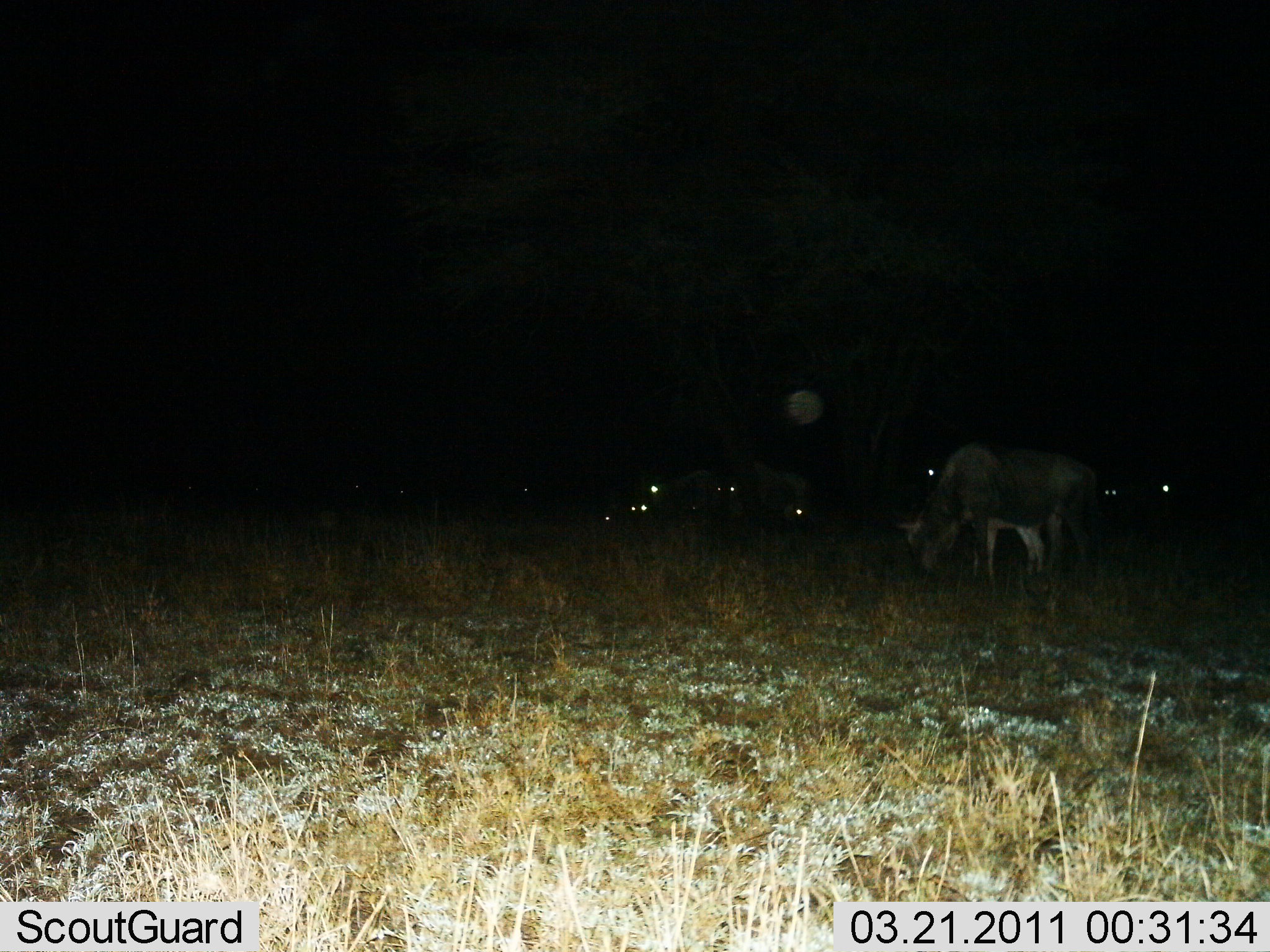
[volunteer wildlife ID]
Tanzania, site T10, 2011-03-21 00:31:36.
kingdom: Animalia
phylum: Chordata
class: Mammalia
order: Artiodactyla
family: Bovidae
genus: Connochaetes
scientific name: Connochaetes taurinus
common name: blue wildebeest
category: wildebeest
Wildebeest (blue wildebeest) (Connochaetes taurinus), count 7. Behavior (volunteer vote fractions): standing 56%, resting 22%, moving 0%, interacting 0%. Young present (vote fraction): 11%. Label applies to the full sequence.